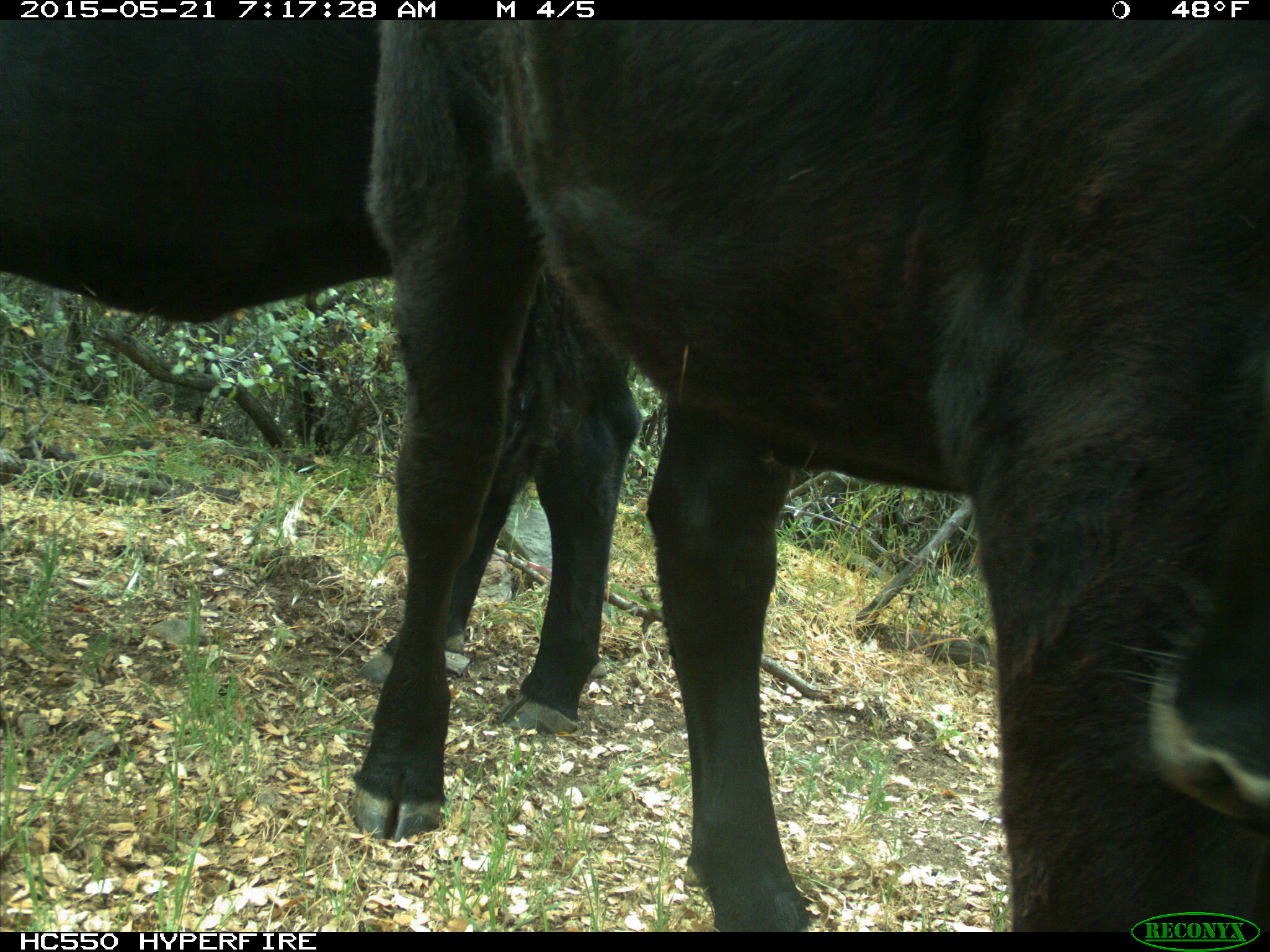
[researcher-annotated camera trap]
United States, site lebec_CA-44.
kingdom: Animalia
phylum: Chordata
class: Mammalia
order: Artiodactyla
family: Bovidae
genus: Bos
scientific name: Bos taurus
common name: domestic cow